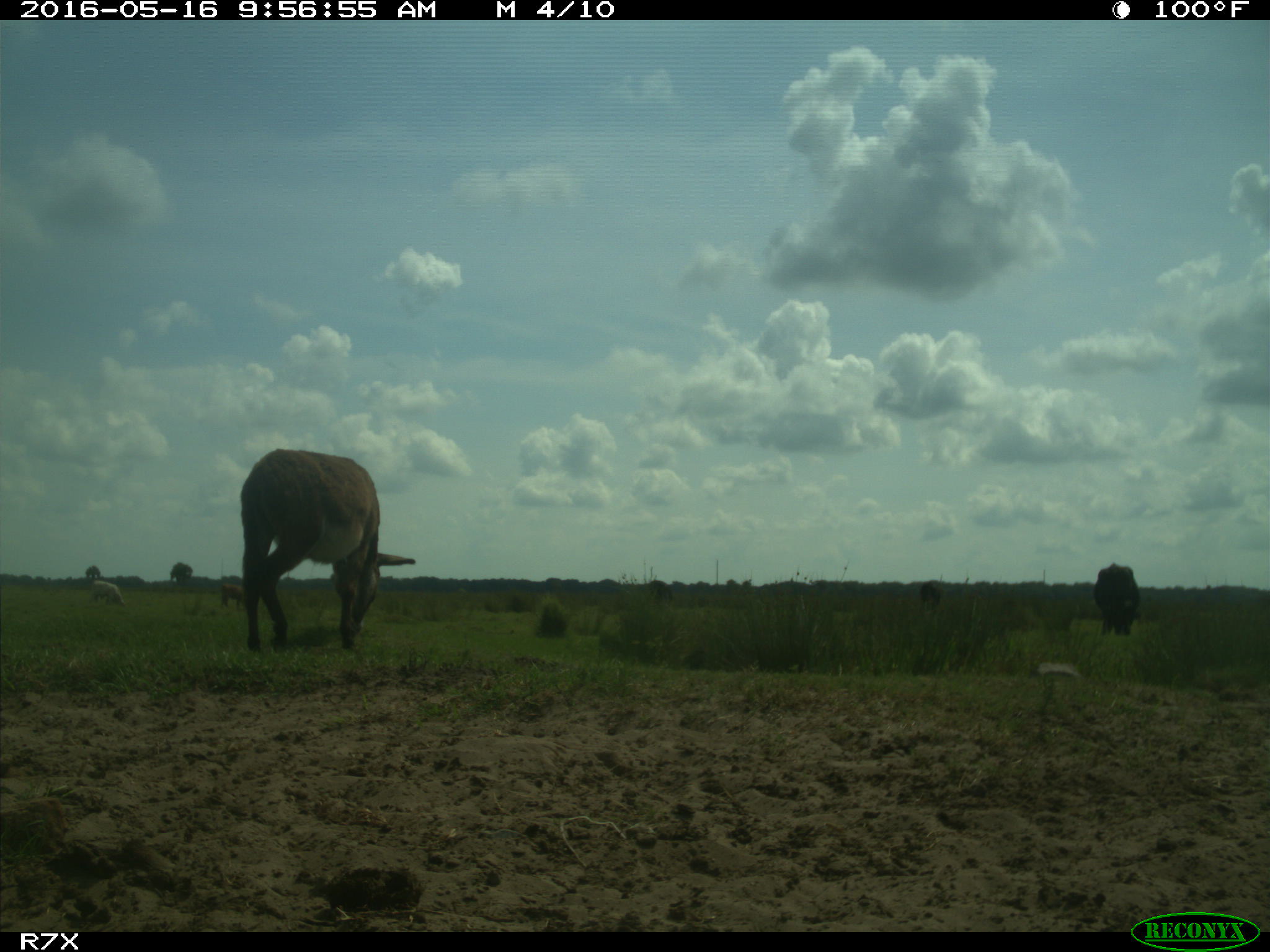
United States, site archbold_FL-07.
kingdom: Animalia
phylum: Chordata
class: Mammalia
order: Artiodactyla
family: Bovidae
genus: Bos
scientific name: Bos taurus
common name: domestic cow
Bos taurus (domestic cow).